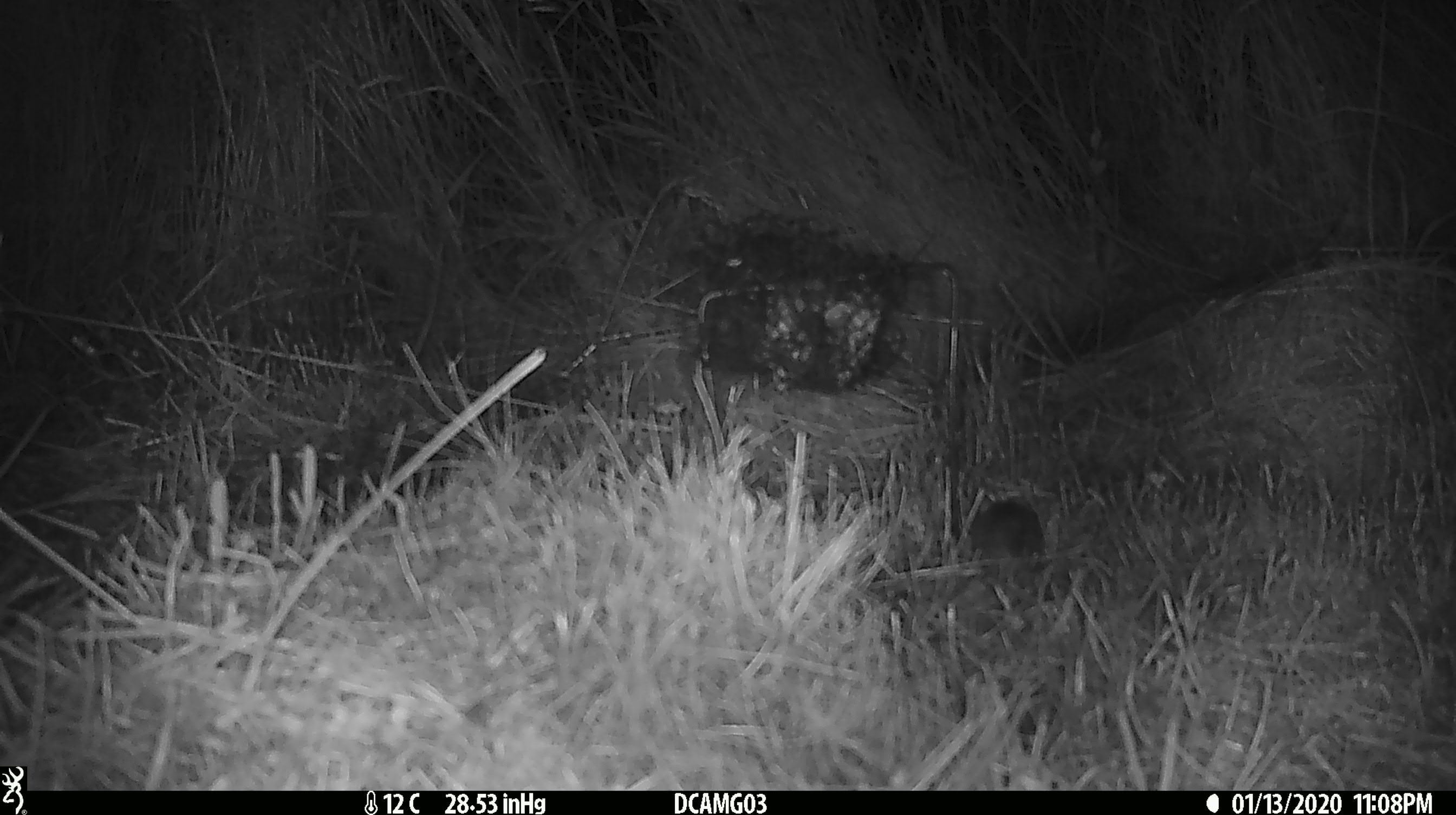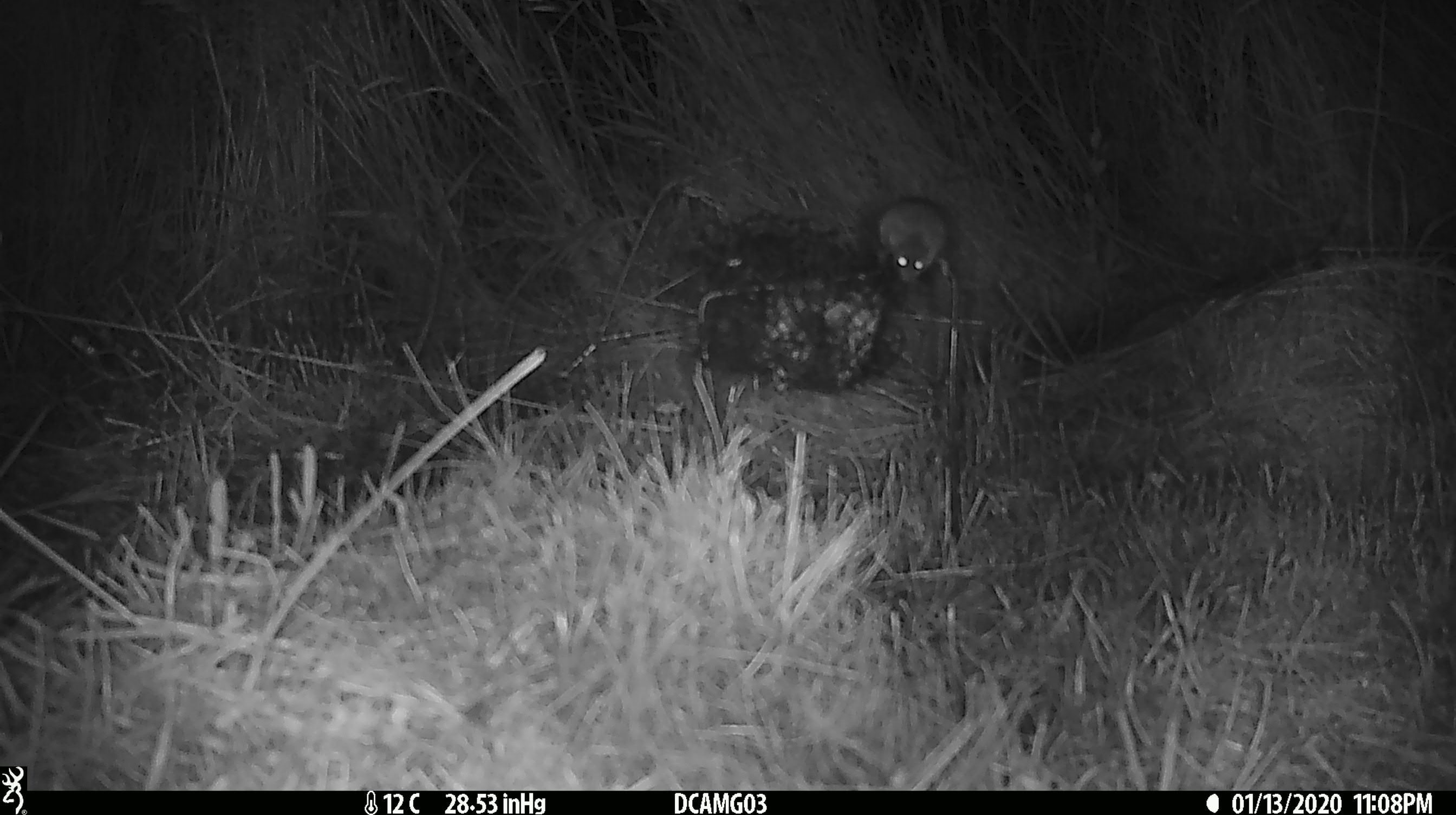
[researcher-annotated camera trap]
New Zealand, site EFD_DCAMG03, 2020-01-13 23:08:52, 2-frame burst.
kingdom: Animalia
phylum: Chordata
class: Mammalia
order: Rodentia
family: Muridae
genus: Mus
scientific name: Mus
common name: mouse